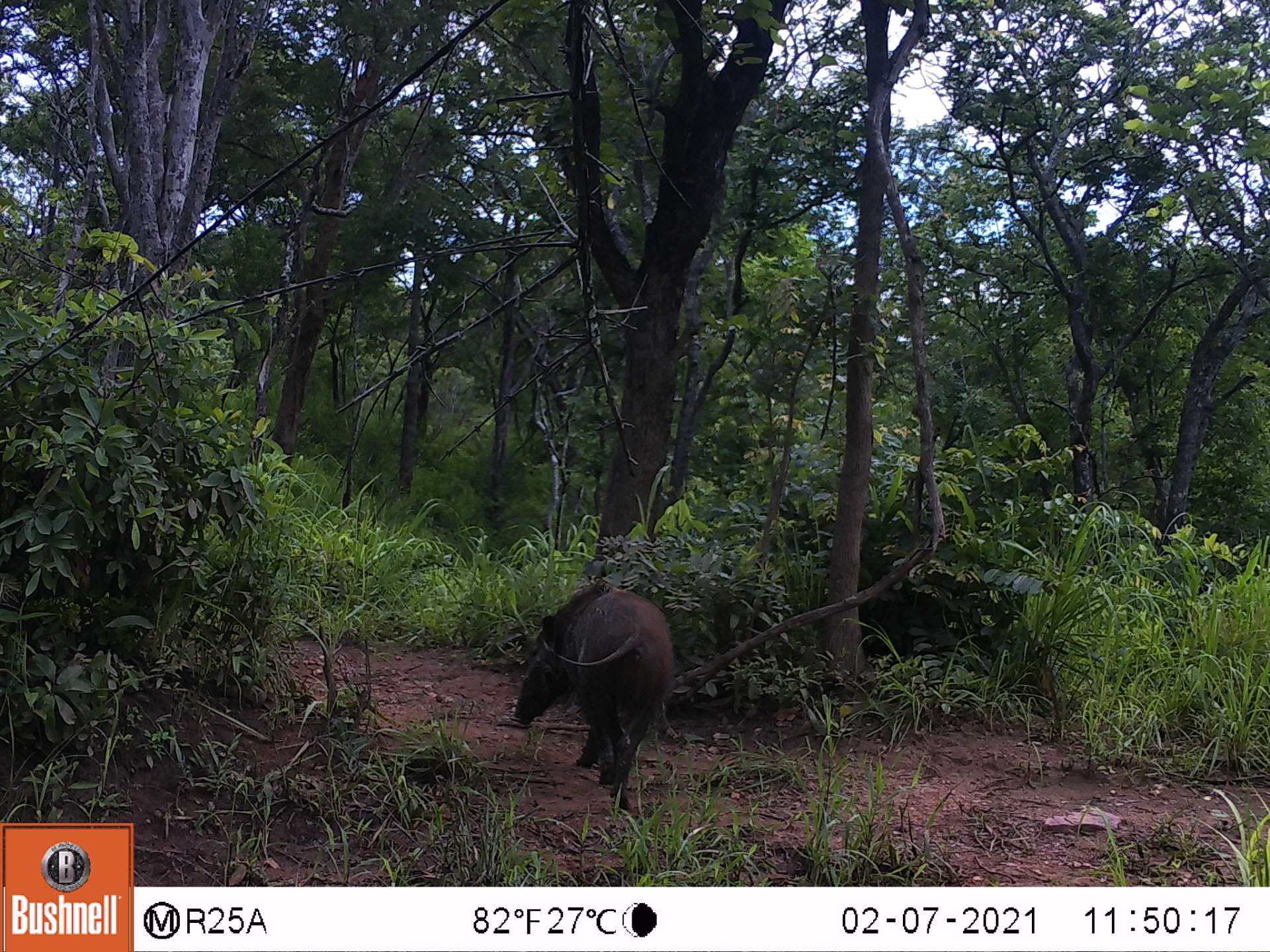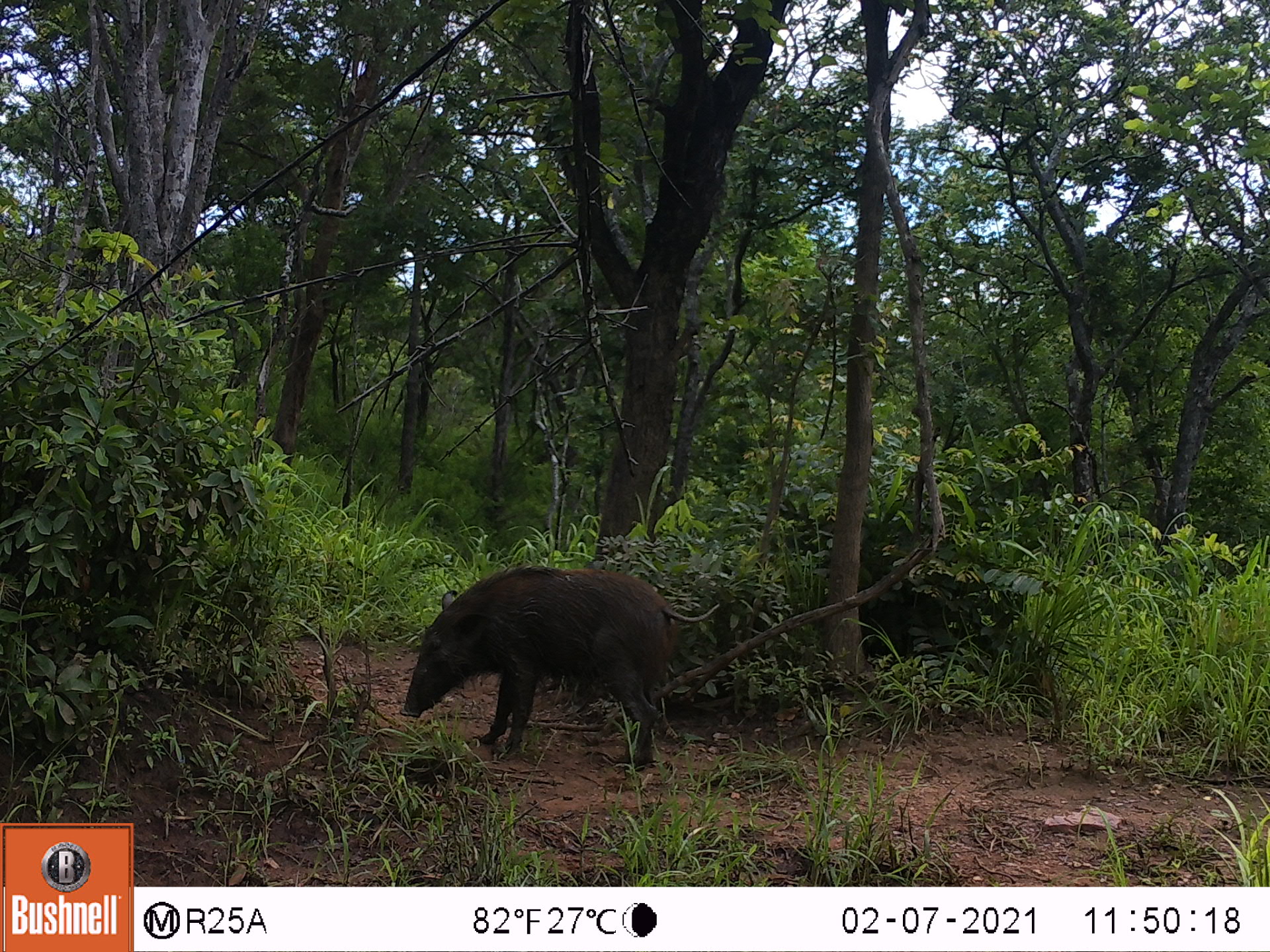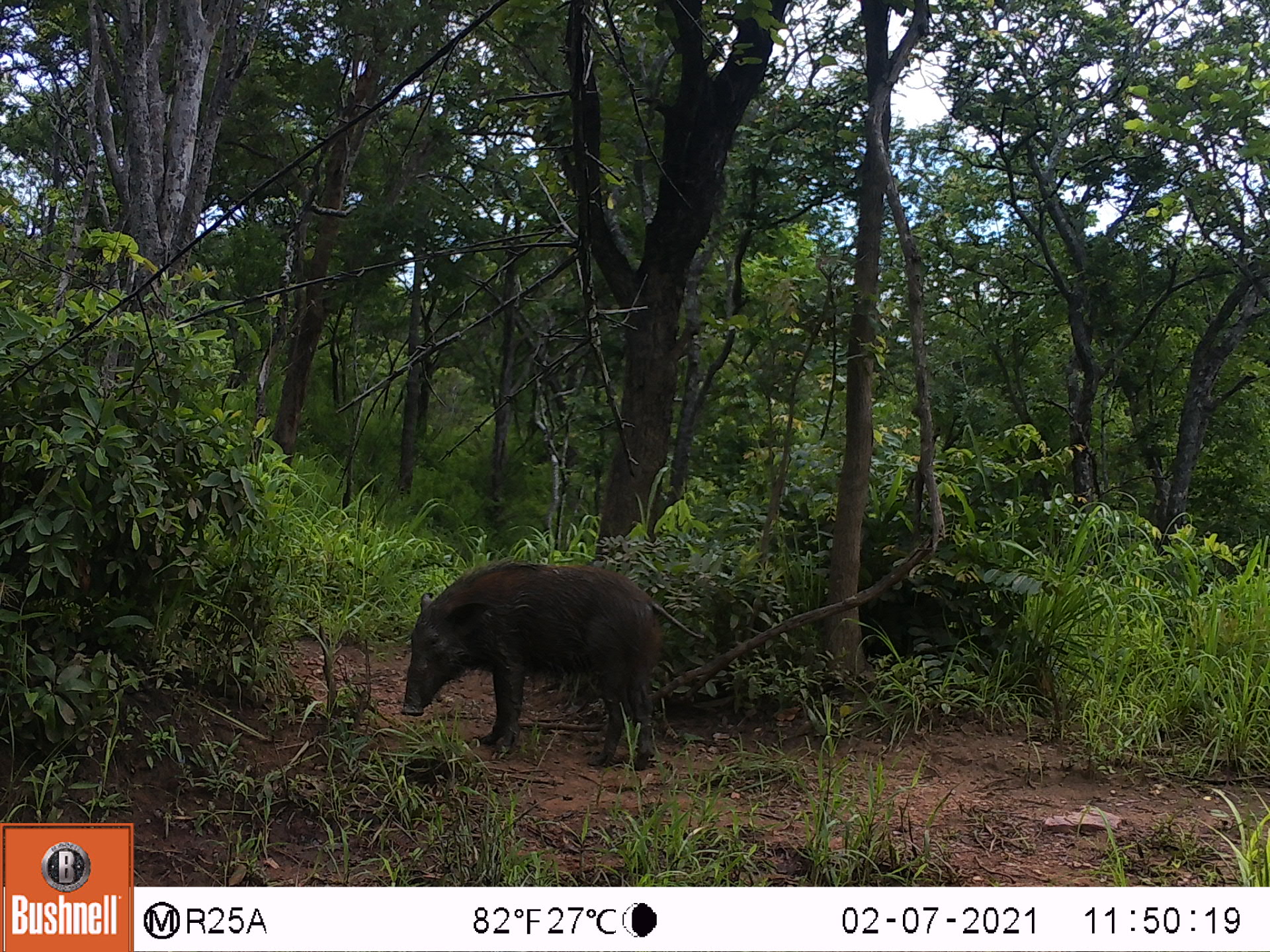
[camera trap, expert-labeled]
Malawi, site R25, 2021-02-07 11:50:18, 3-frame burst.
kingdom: Animalia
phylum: Chordata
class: Mammalia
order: Artiodactyla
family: Suidae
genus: Potamochoerus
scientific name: Potamochoerus larvatus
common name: bushpig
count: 1